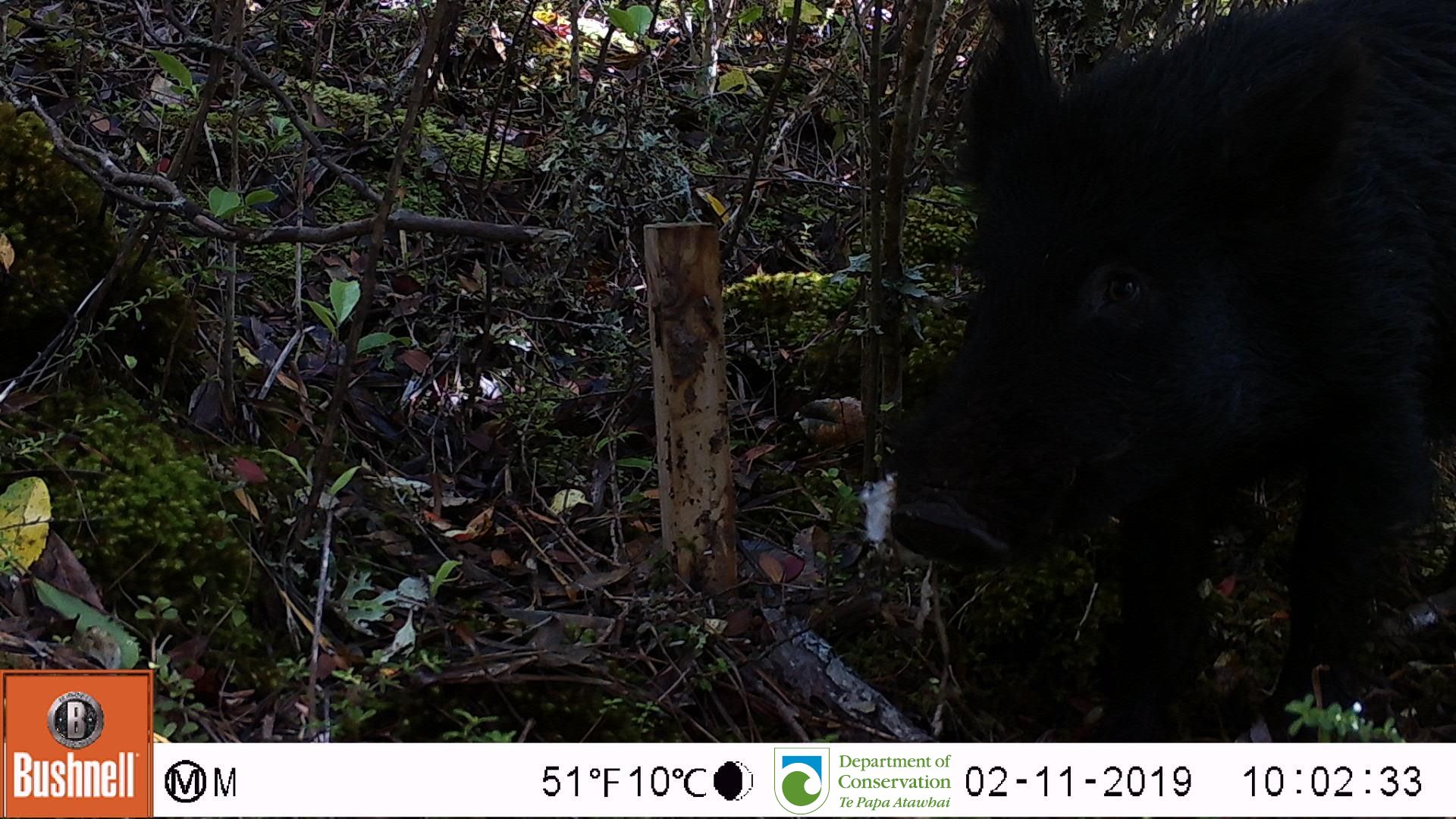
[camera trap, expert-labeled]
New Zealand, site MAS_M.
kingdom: Animalia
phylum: Chordata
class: Mammalia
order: Artiodactyla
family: Suidae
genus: Sus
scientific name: Sus scrofa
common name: pig